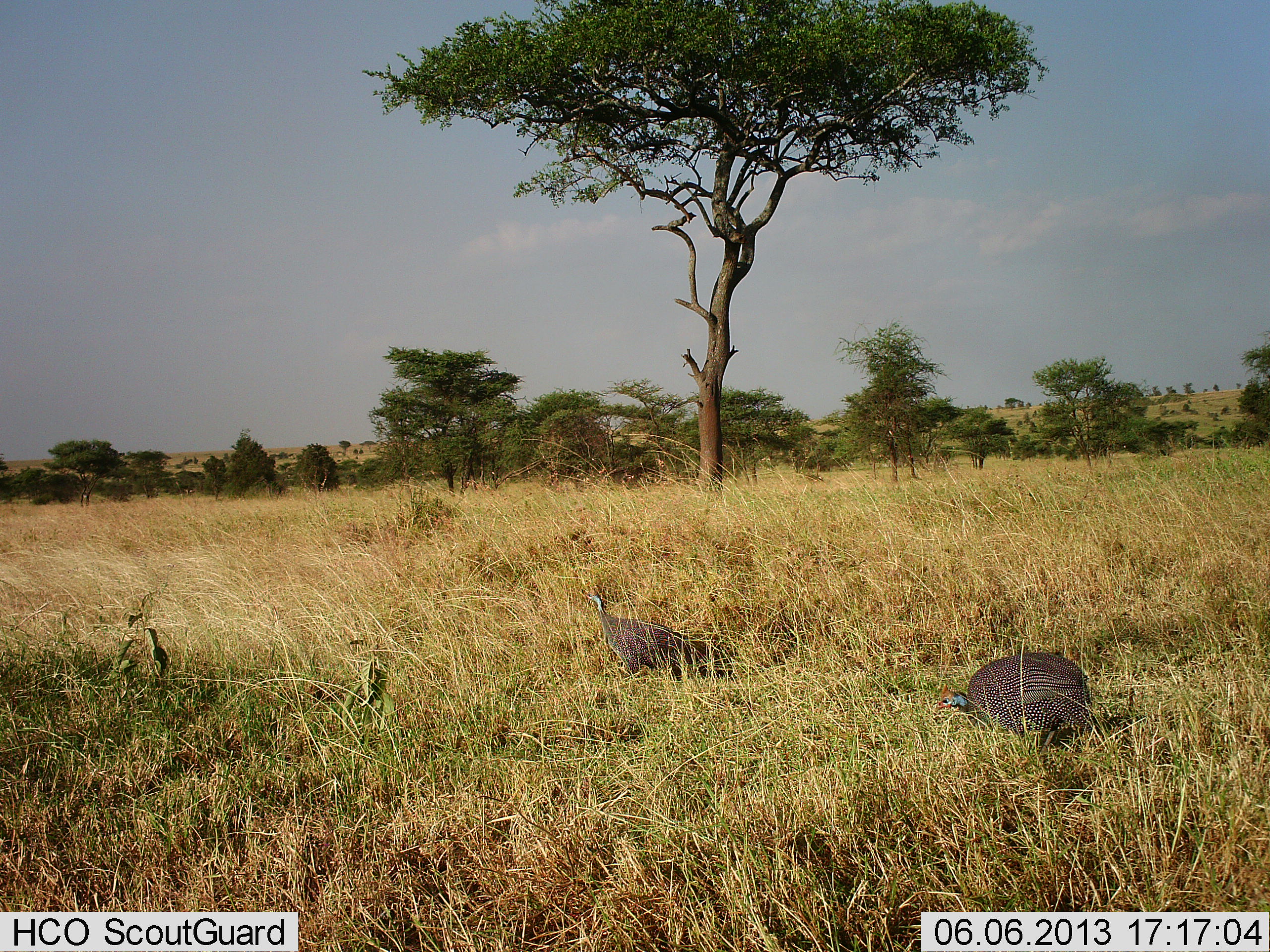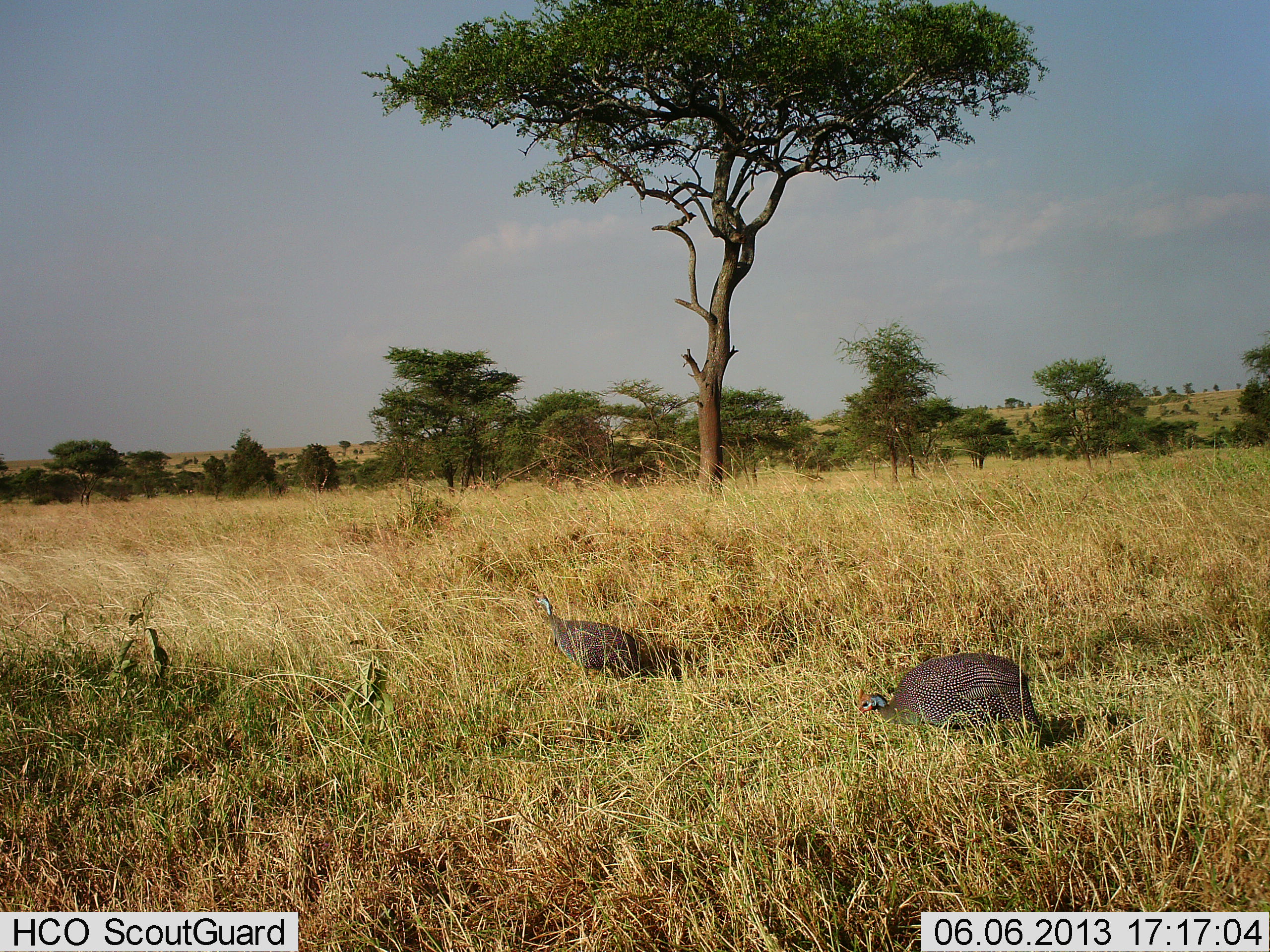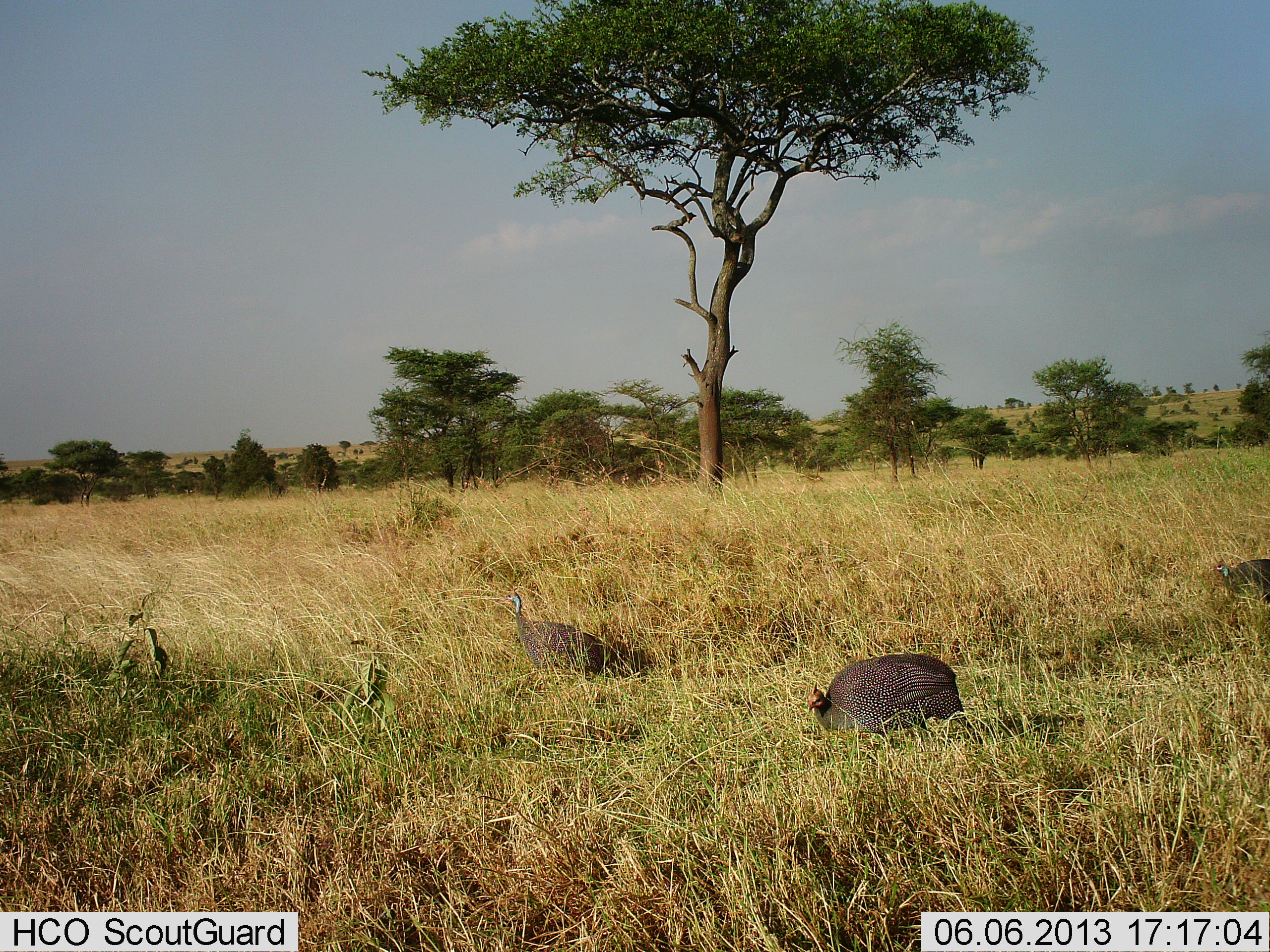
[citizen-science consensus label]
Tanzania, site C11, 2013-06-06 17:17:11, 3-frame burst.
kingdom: Animalia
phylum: Chordata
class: Aves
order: Galliformes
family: Numididae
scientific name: Numididae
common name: guinea fowl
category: guineafowl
Guineafowl (guinea fowl) (Numididae), count 3. Behavior (volunteer vote fractions): standing 0%, resting 0%, moving 100%, interacting 10%. Young present (vote fraction): 0%. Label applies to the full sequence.